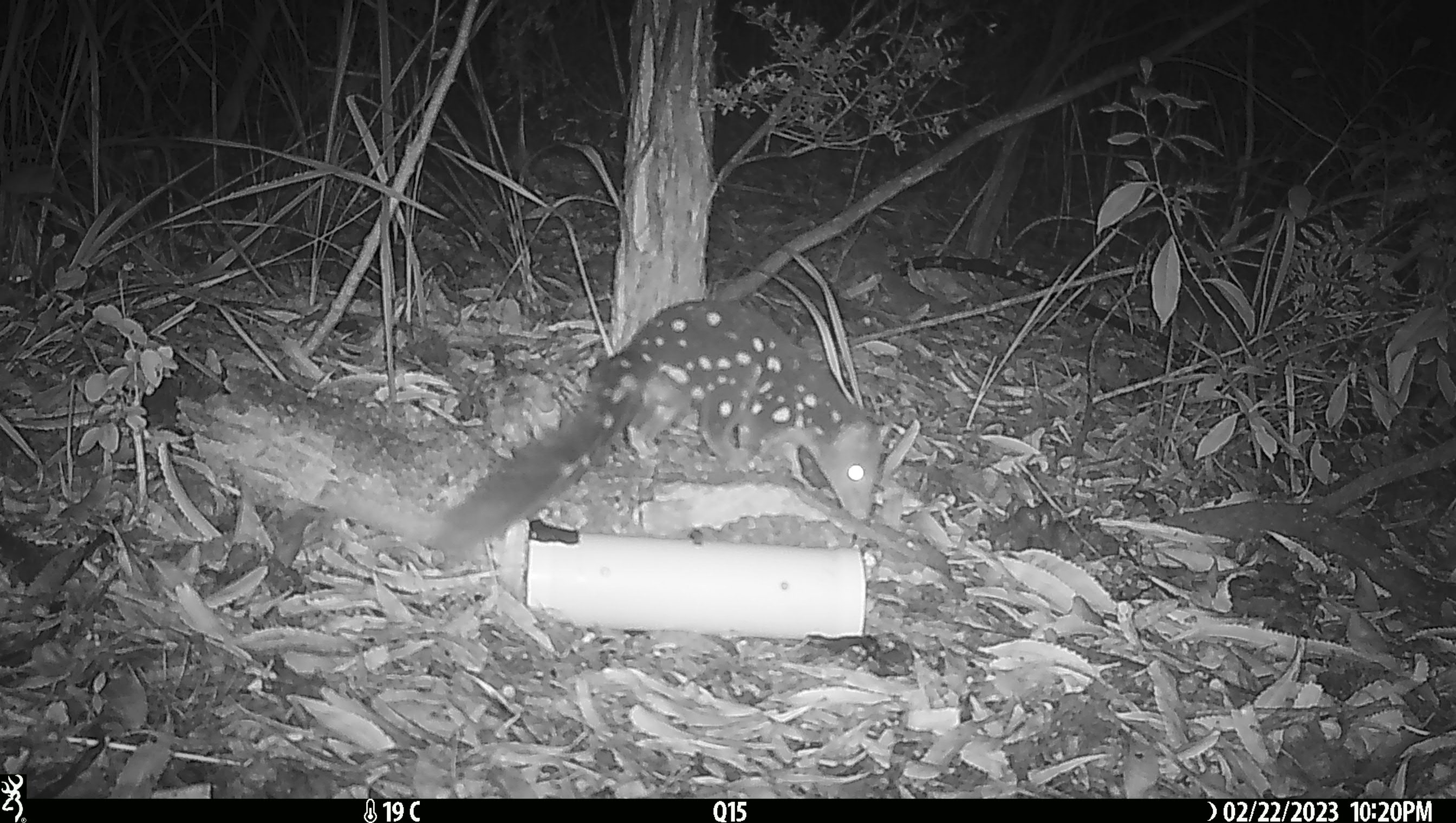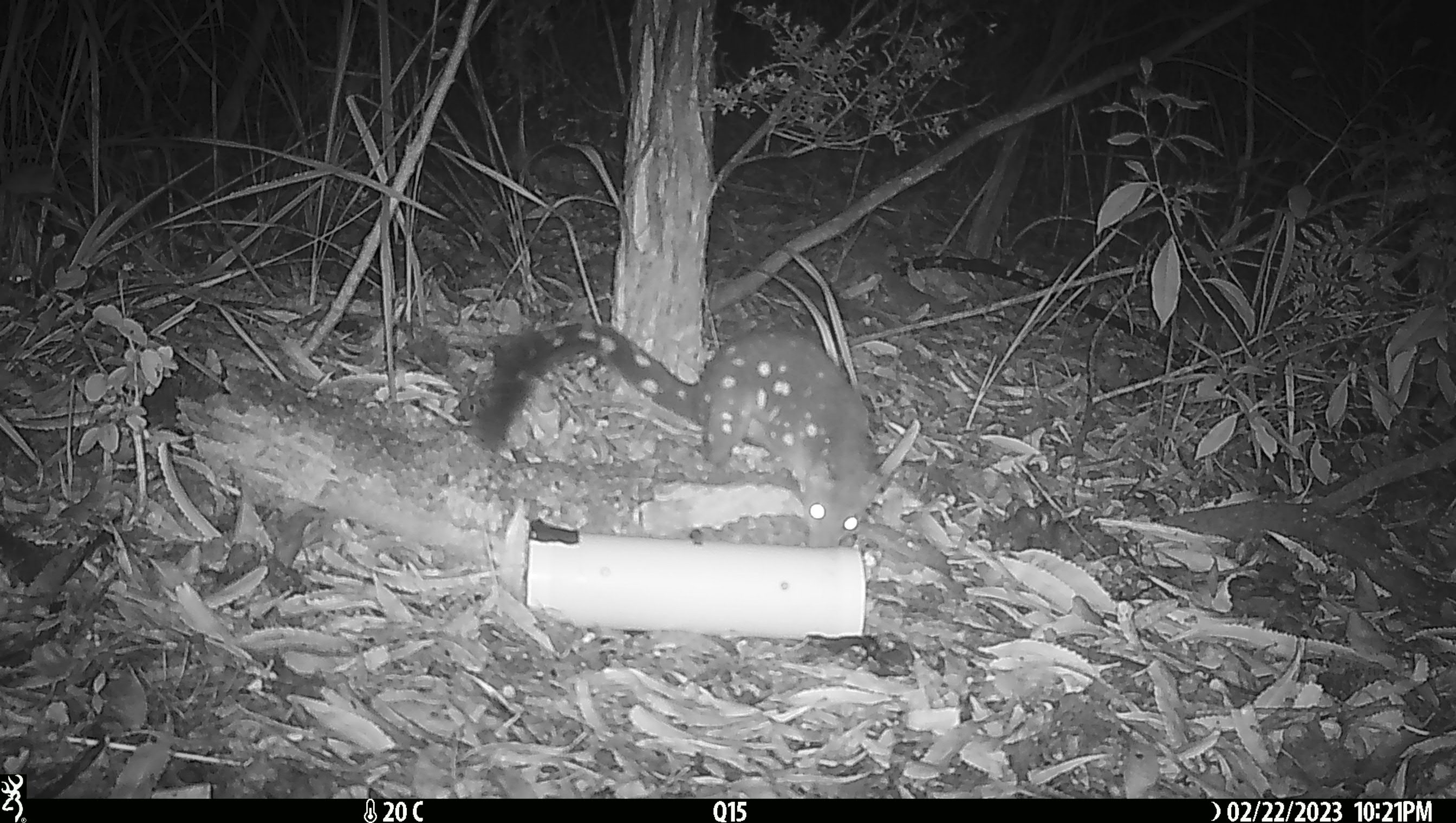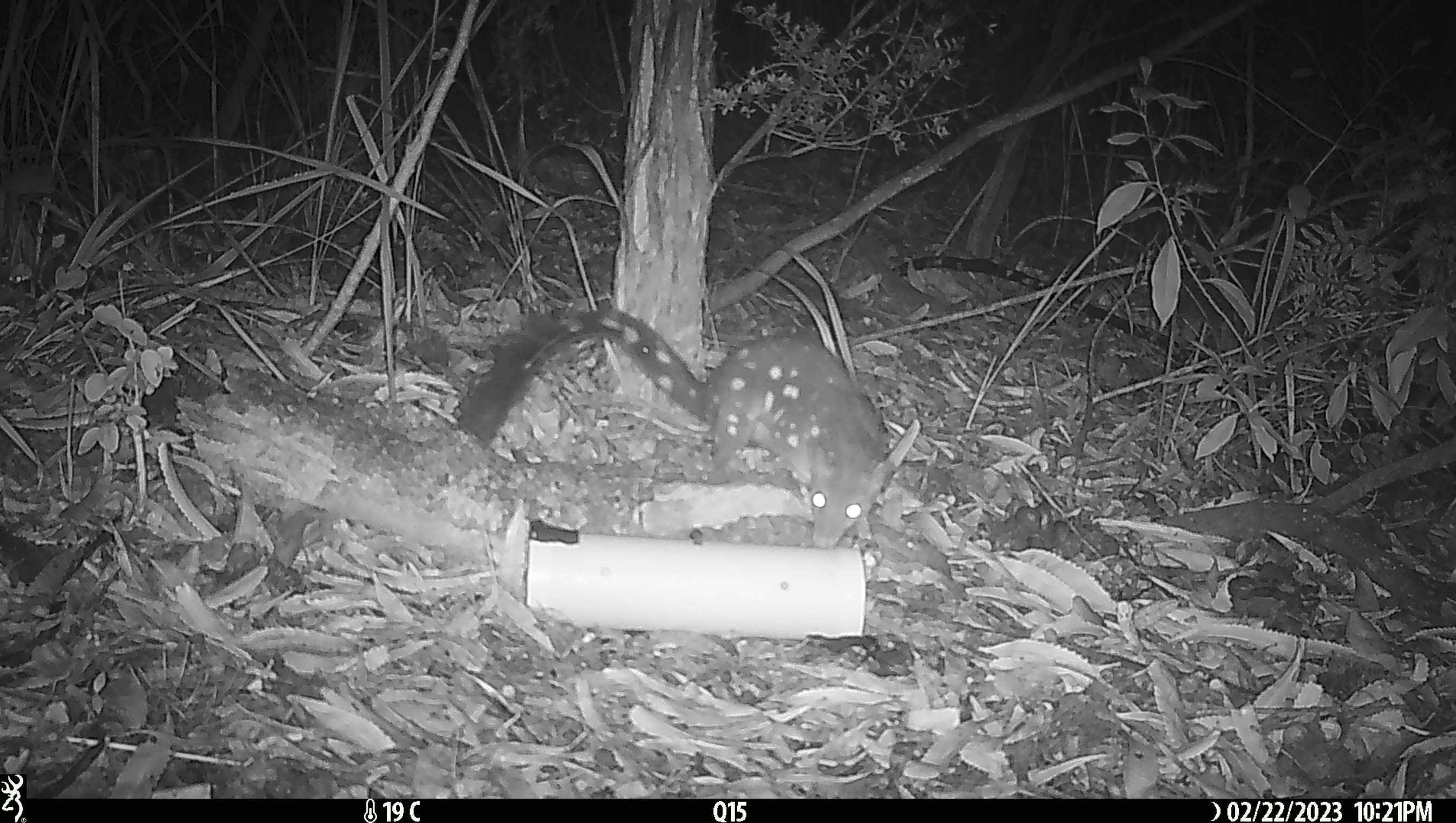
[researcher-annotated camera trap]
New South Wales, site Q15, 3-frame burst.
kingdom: Animalia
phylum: Chordata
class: Mammalia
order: Dasyuromorphia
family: Dasyuridae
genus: Dasyurus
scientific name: Dasyurus maculatus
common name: spotted-tailed quoll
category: quoll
Quoll (spotted-tailed quoll) (Dasyurus maculatus).